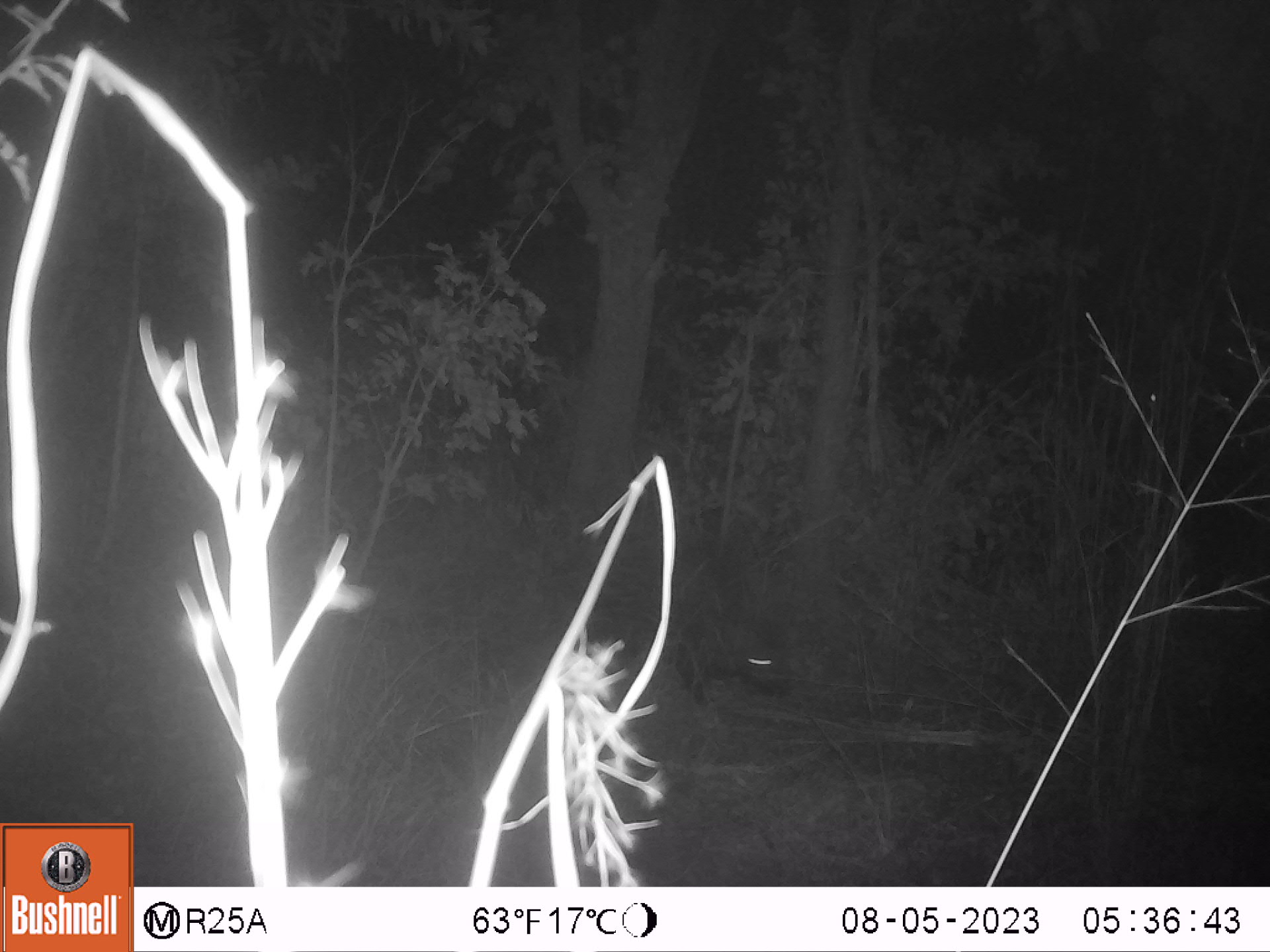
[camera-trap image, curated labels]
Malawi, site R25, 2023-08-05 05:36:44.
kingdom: Animalia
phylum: Chordata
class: Mammalia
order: Rodentia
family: Hystricidae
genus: Hystrix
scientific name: Hystrix africaeaustralis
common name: cape porcupine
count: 1